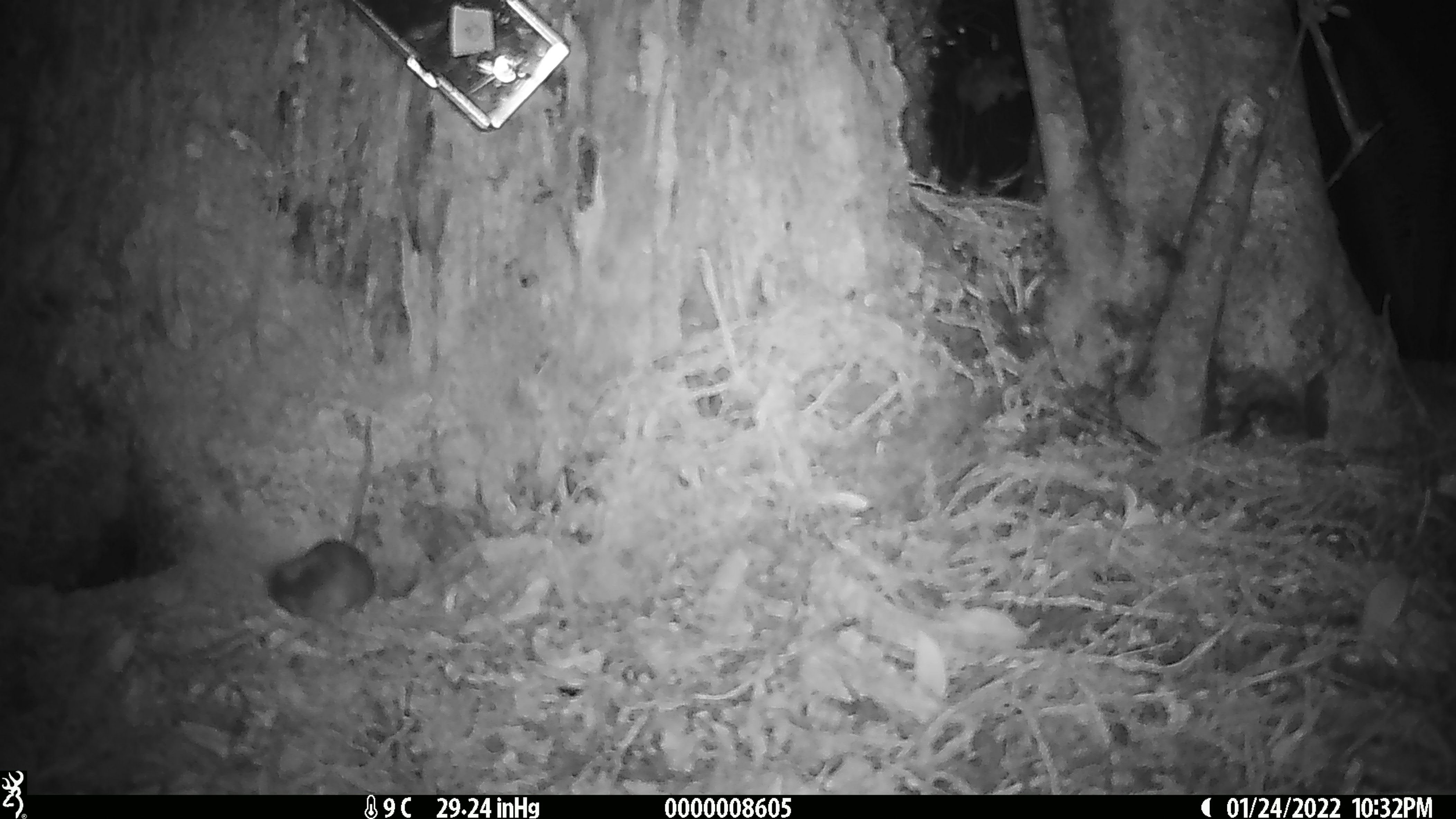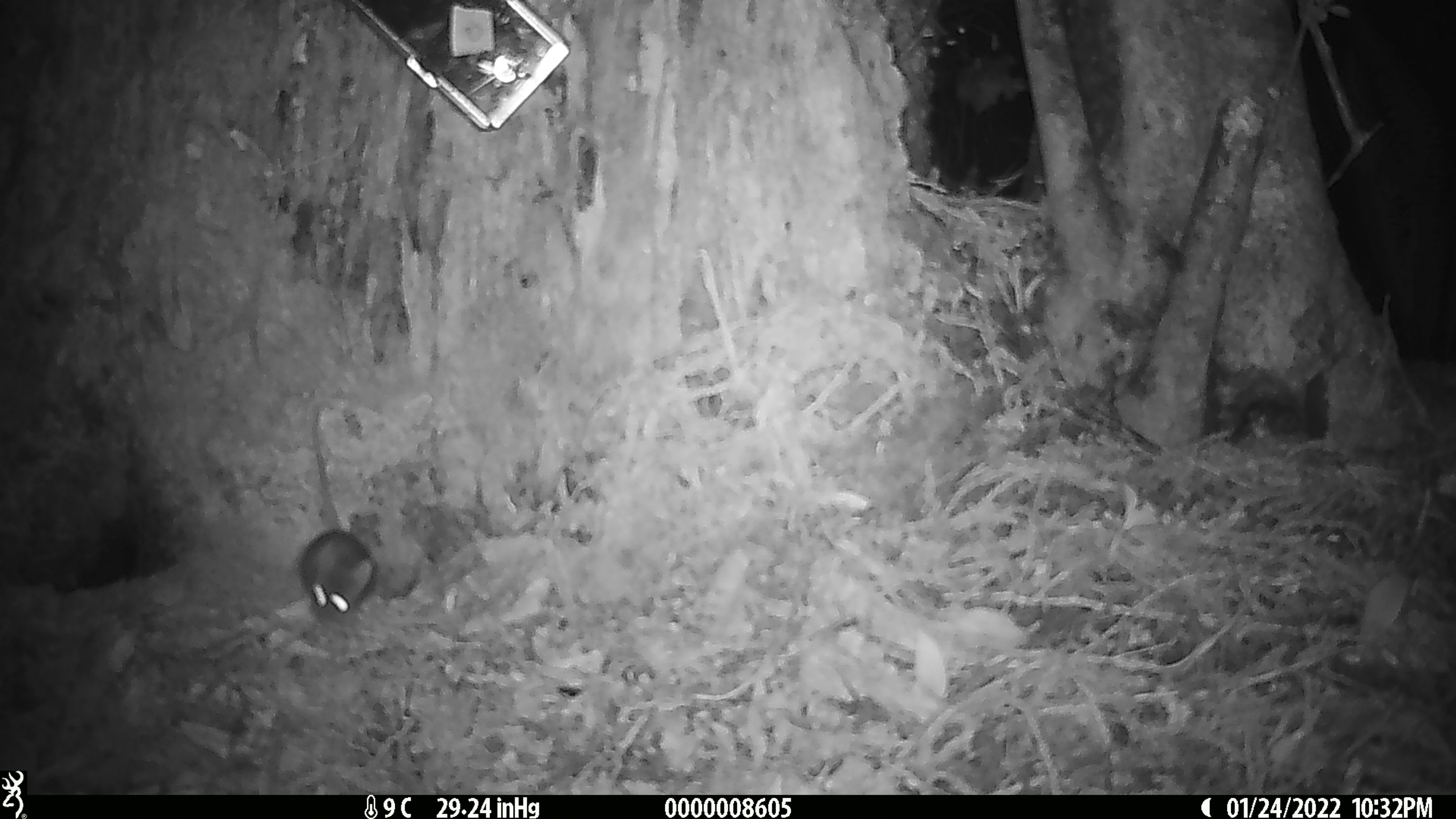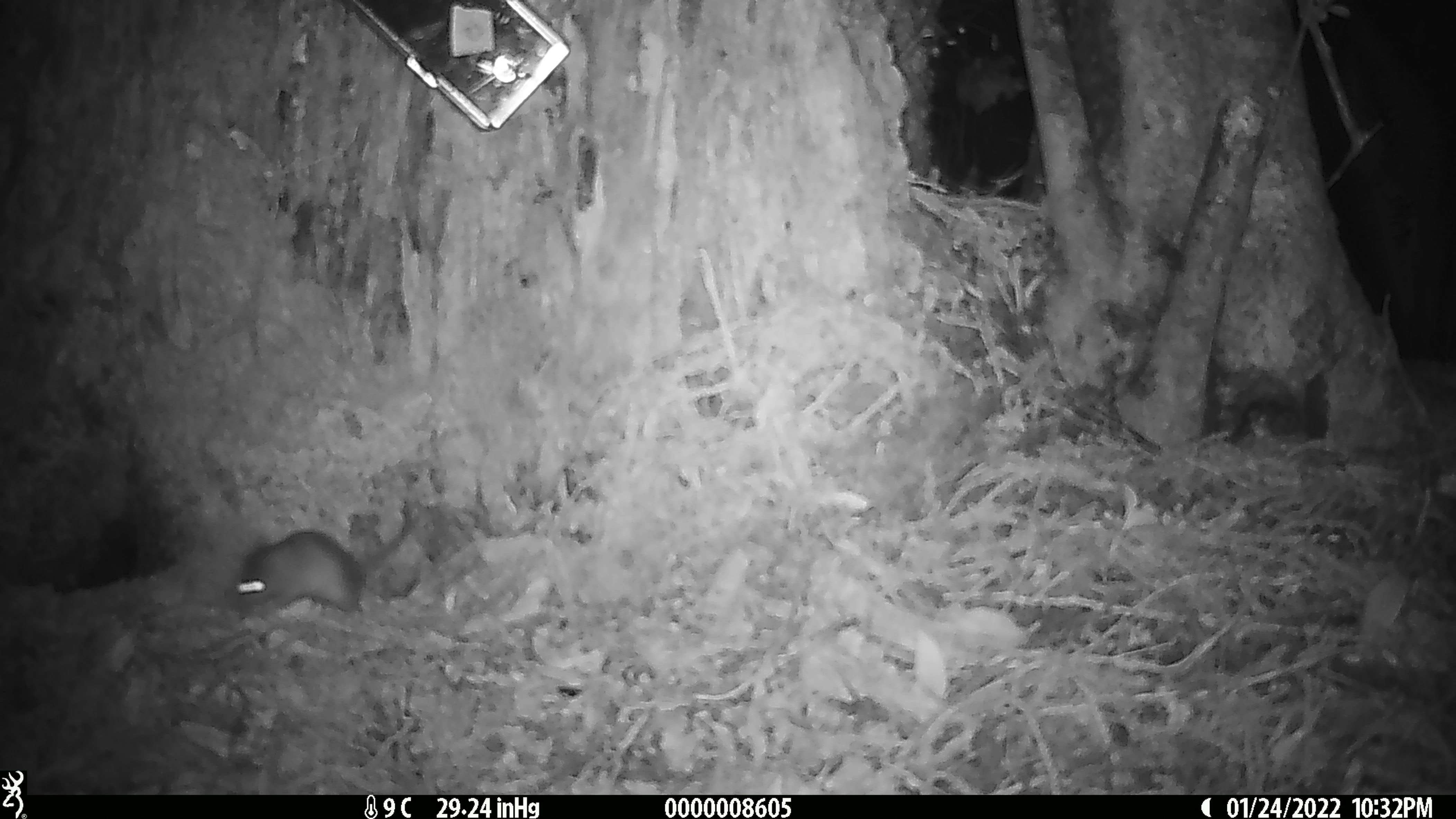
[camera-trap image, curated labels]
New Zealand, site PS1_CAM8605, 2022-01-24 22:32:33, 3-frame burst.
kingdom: Animalia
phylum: Chordata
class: Mammalia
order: Rodentia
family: Muridae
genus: Mus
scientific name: Mus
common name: mouse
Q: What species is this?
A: Mouse (Mus).